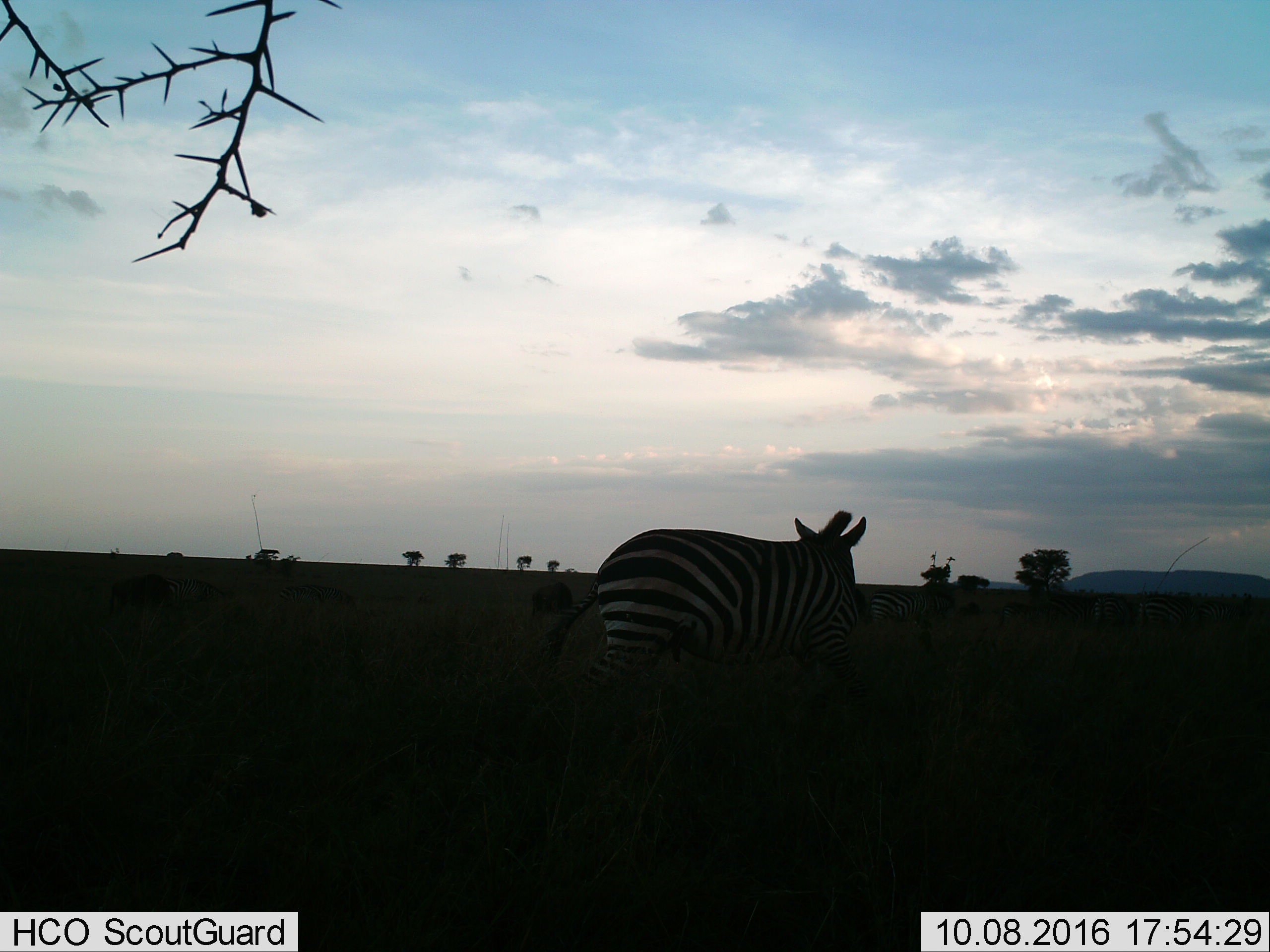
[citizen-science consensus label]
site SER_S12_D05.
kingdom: Animalia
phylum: Chordata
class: Mammalia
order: Perissodactyla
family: Equidae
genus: Equus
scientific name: Equus quagga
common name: plains zebra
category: zebraplains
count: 1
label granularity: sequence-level